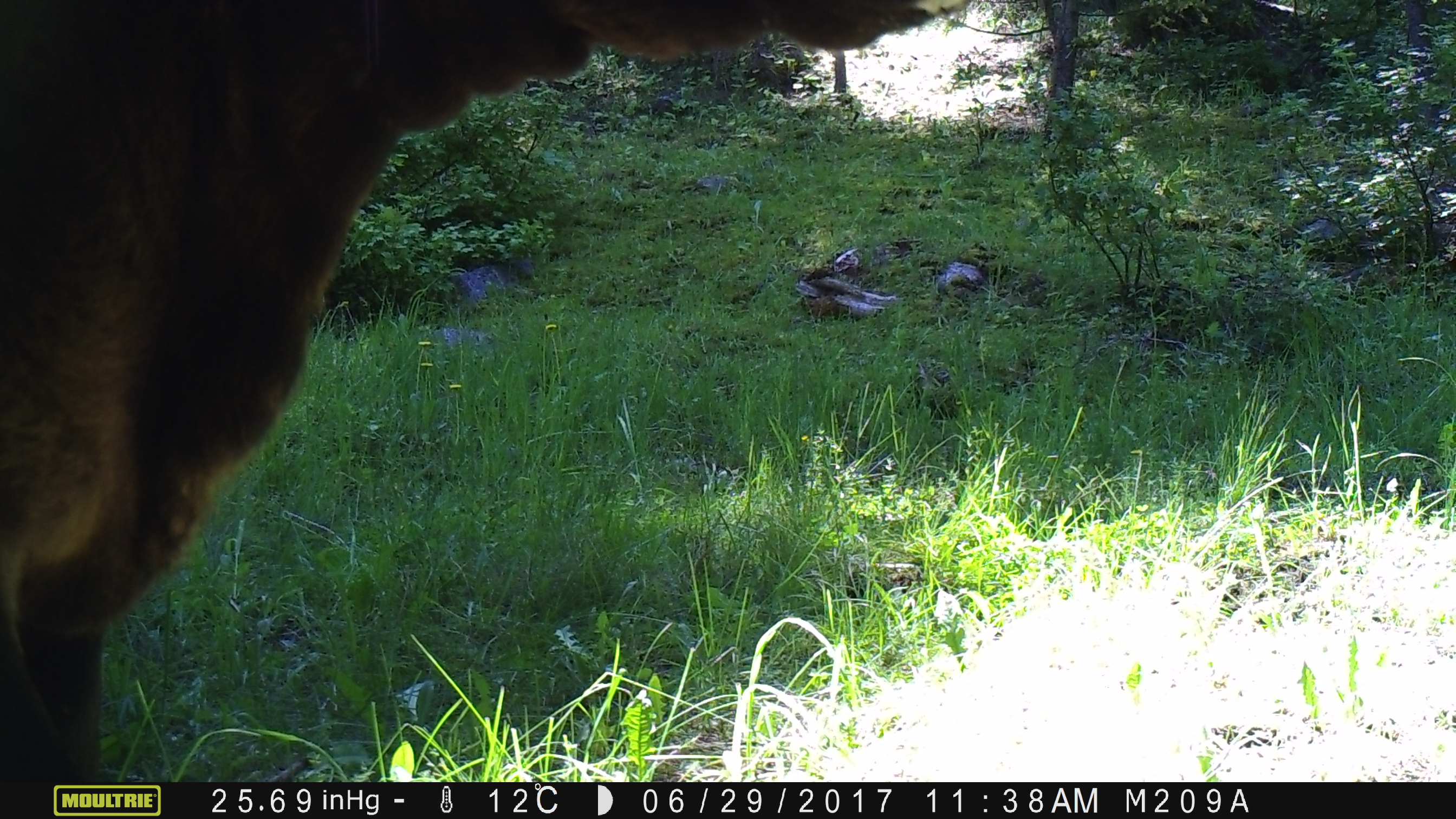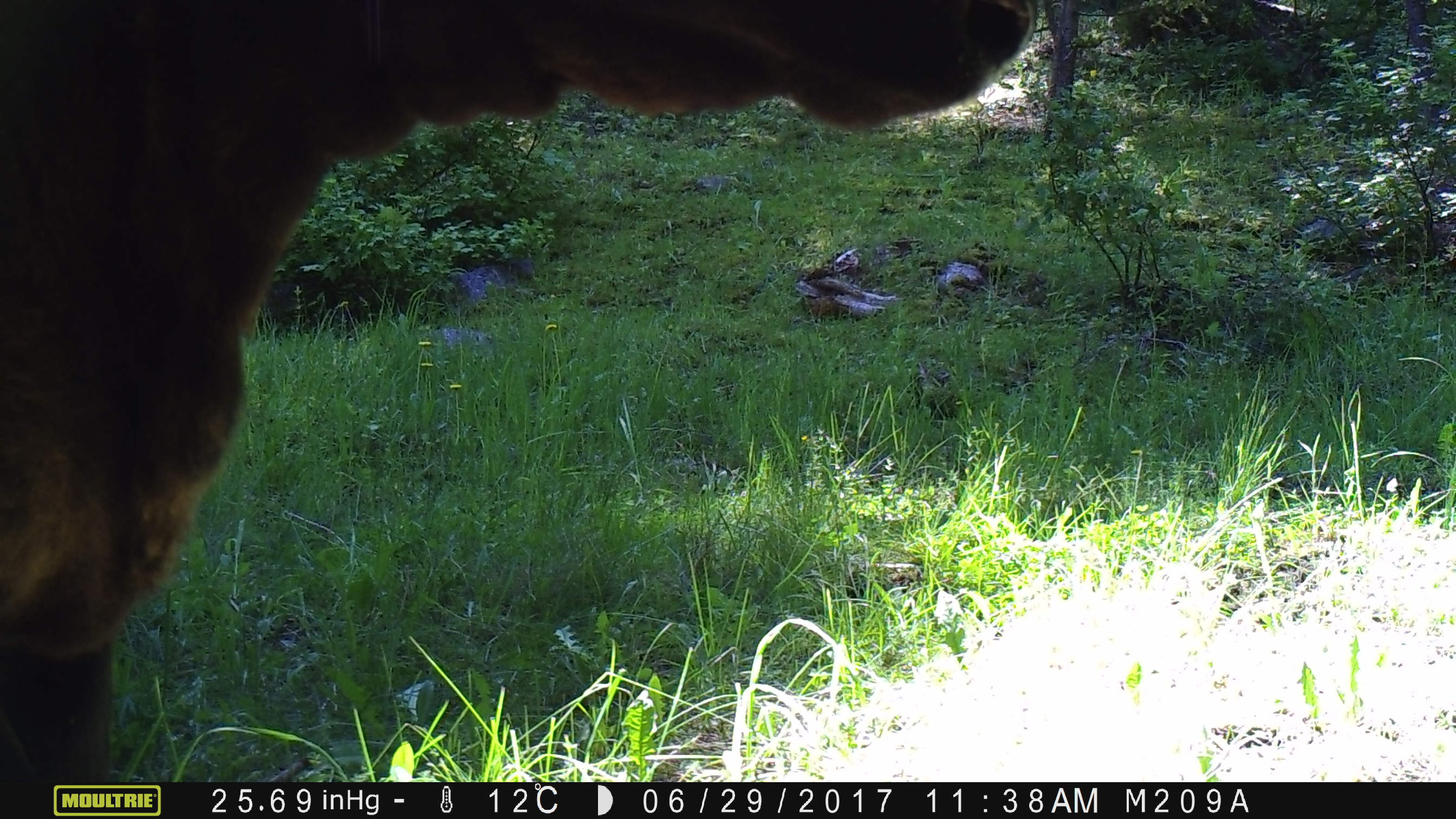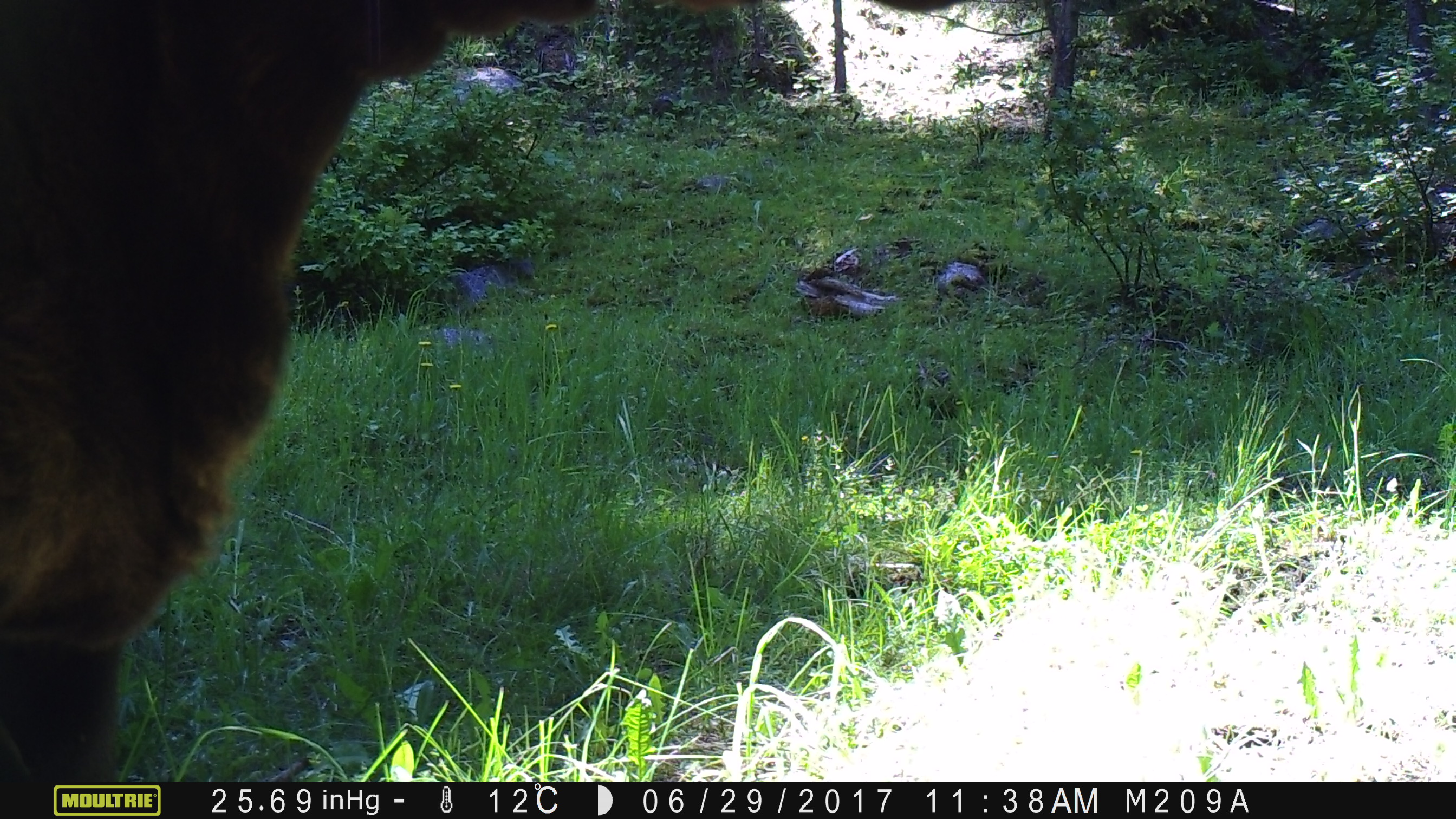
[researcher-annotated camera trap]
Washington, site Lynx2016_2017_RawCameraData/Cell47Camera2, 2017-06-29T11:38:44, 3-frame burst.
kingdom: Animalia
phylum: Chordata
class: Mammalia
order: Artiodactyla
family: Bovidae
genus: Bos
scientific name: Bos taurus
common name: domestic cattle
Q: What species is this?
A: Domestic cattle (Bos taurus).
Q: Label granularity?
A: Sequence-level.